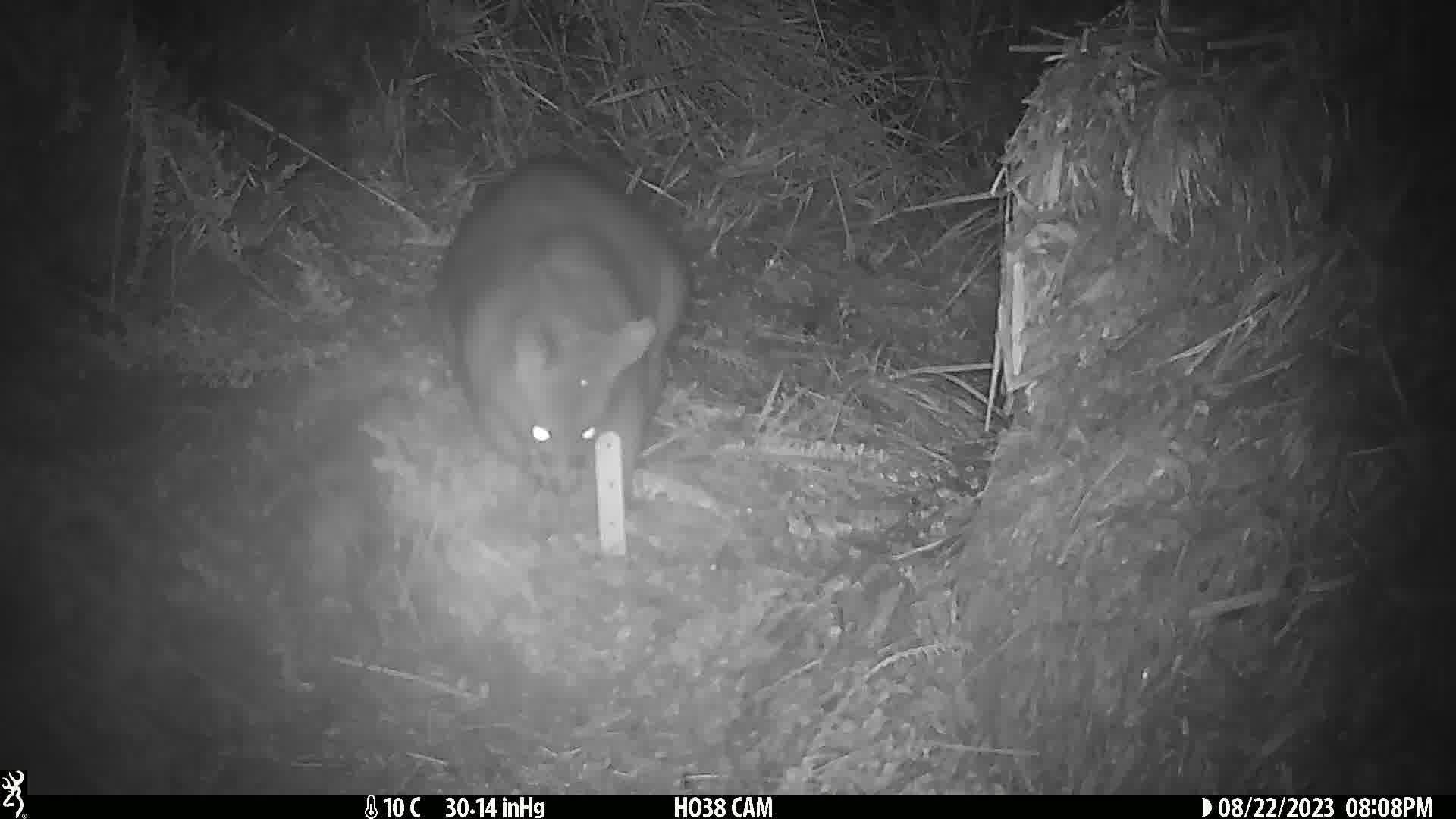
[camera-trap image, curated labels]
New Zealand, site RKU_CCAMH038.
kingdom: Animalia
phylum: Chordata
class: Mammalia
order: Diprotodontia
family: Phalangeridae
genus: Trichosurus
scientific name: Trichosurus vulpecula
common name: common brushtail possum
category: possum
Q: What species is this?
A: Possum (common brushtail possum) (Trichosurus vulpecula).